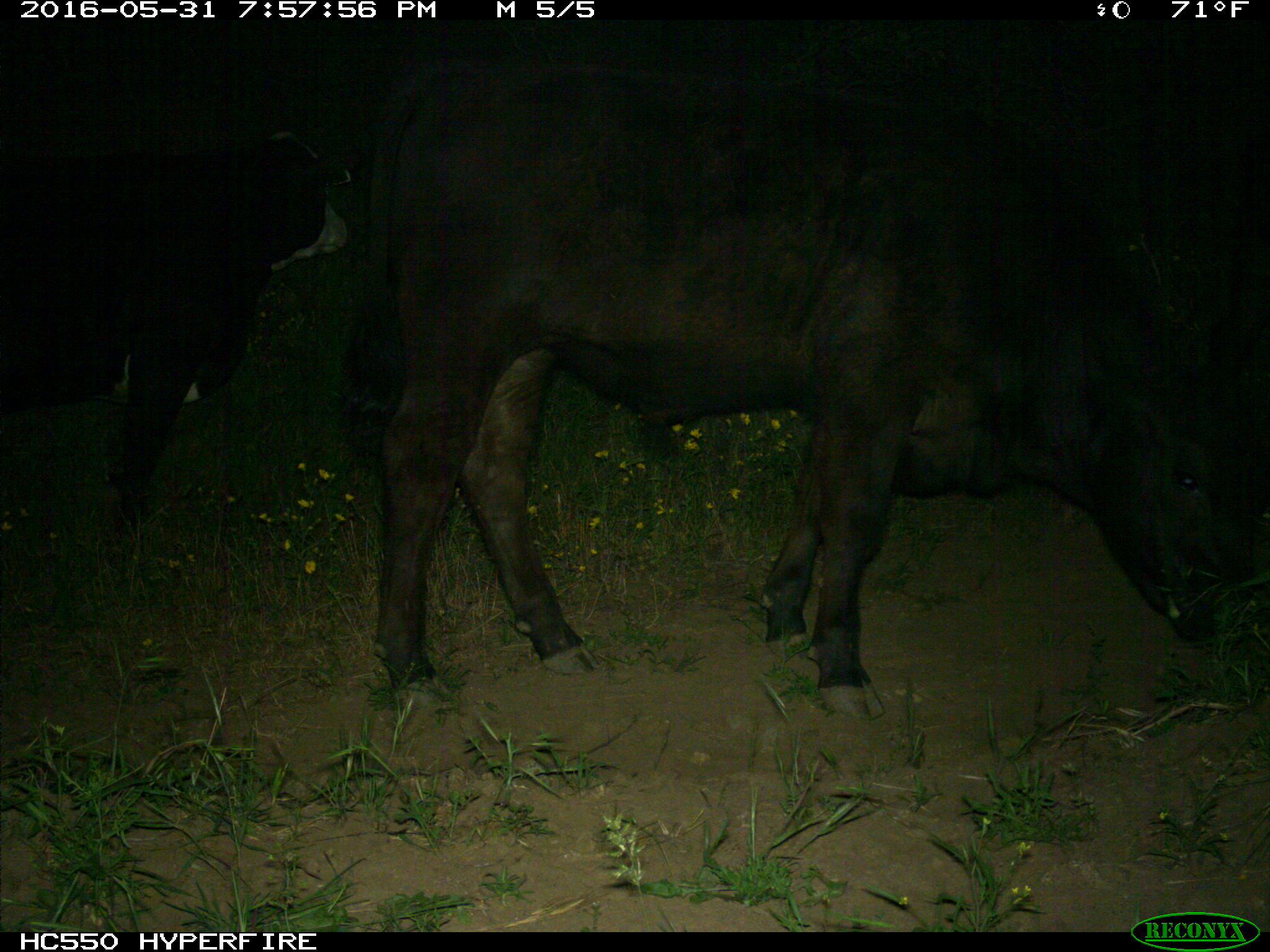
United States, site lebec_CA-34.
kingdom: Animalia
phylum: Chordata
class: Mammalia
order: Artiodactyla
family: Bovidae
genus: Bos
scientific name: Bos taurus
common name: domestic cow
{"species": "Bos taurus (domestic cow)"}